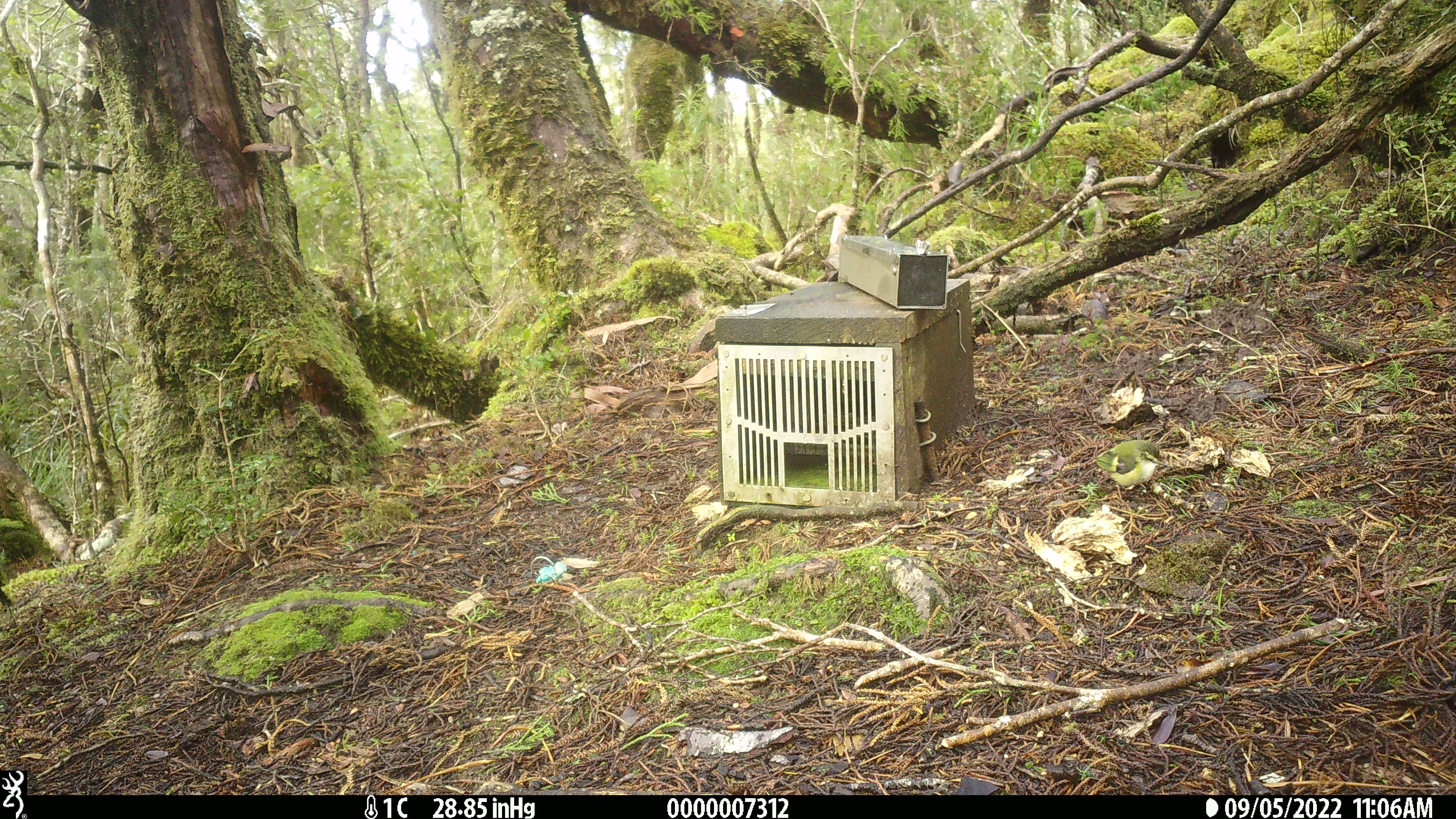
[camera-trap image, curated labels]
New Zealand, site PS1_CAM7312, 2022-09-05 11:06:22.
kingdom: Animalia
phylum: Chordata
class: Aves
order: Passeriformes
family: Acanthisittidae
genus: Acanthisitta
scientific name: Acanthisitta chloris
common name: rifleman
Rifleman (Acanthisitta chloris).